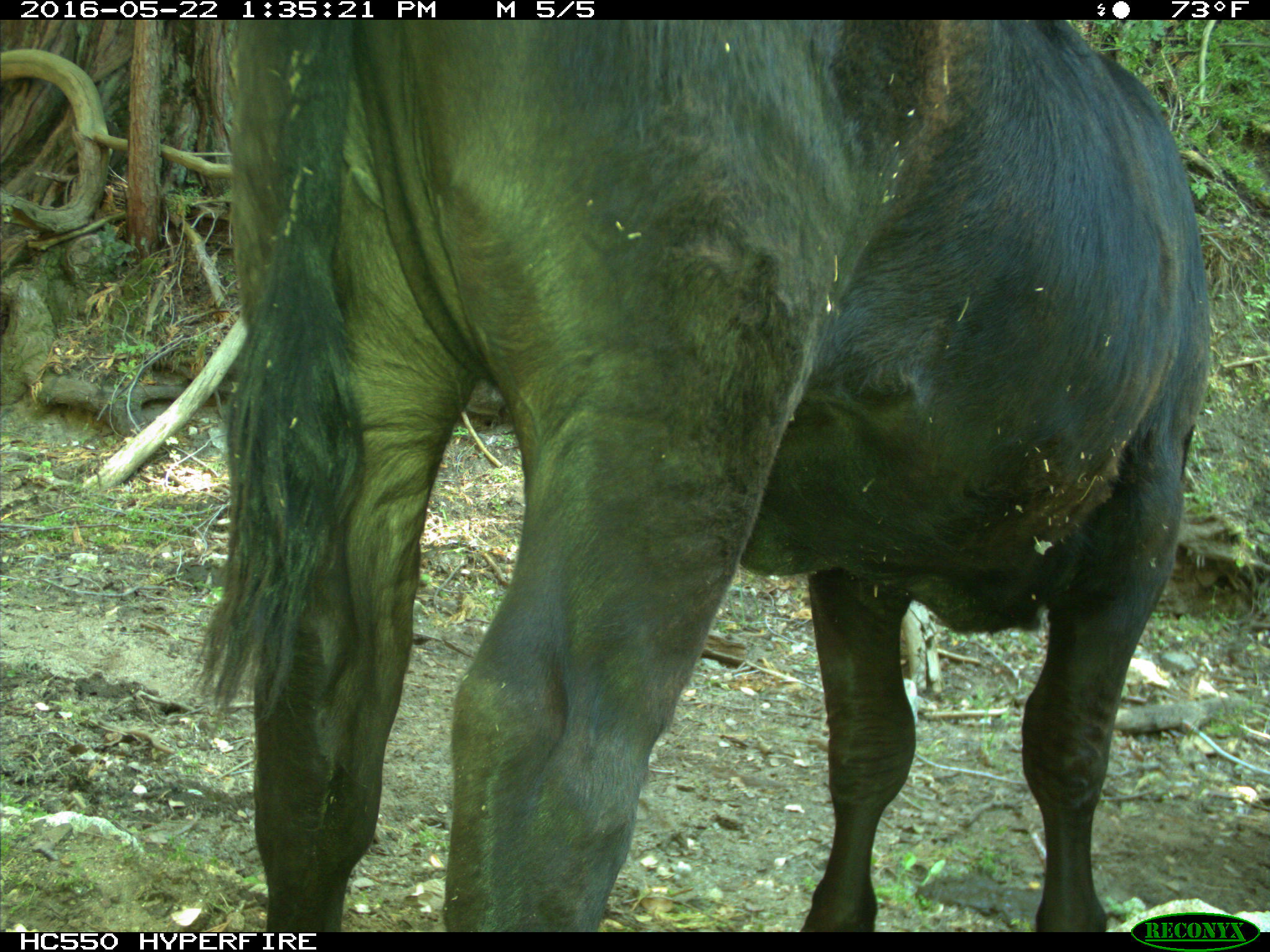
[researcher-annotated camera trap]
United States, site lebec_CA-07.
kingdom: Animalia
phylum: Chordata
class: Mammalia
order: Artiodactyla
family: Bovidae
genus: Bos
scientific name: Bos taurus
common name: domestic cow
Bos taurus (domestic cow).